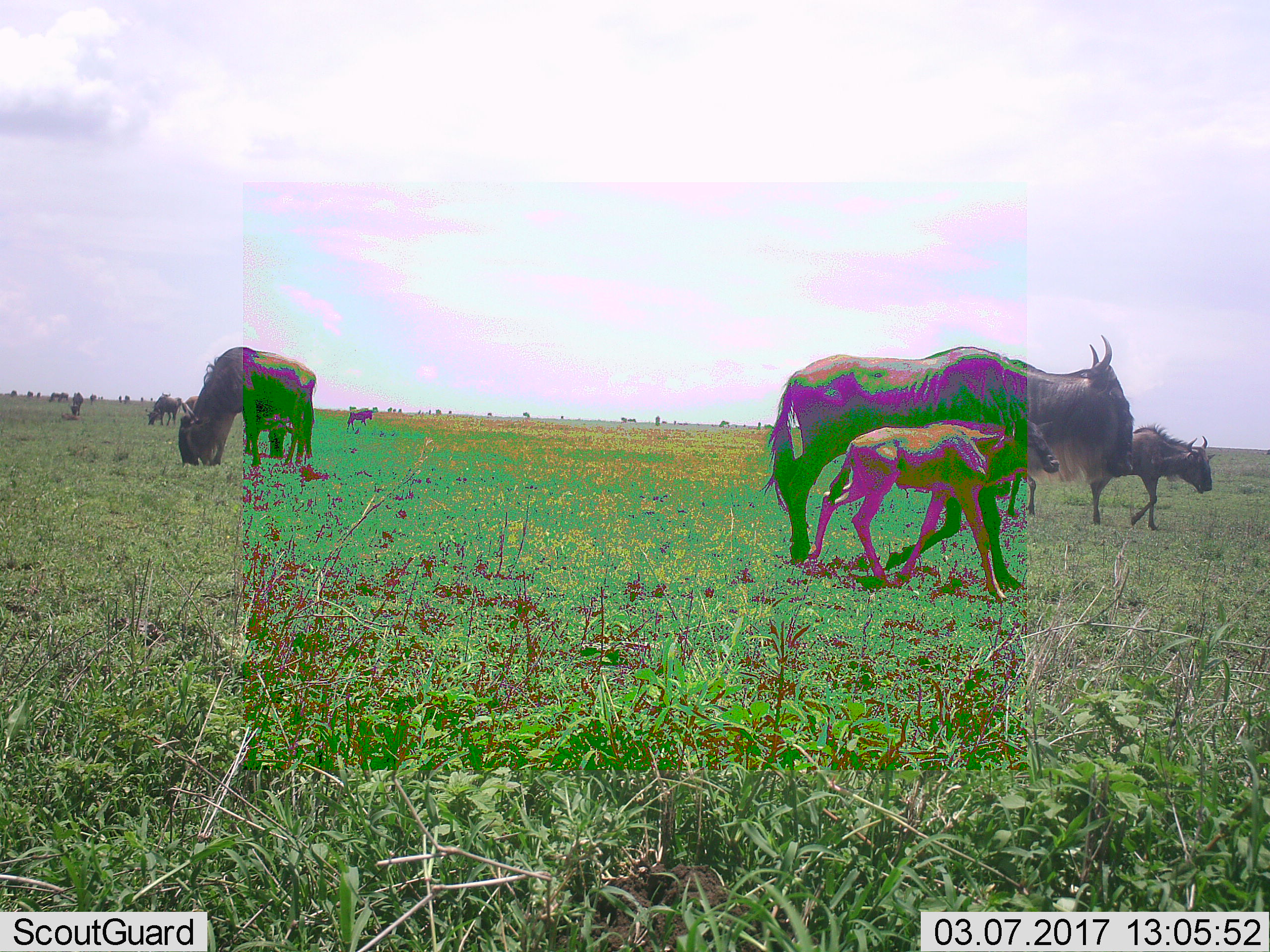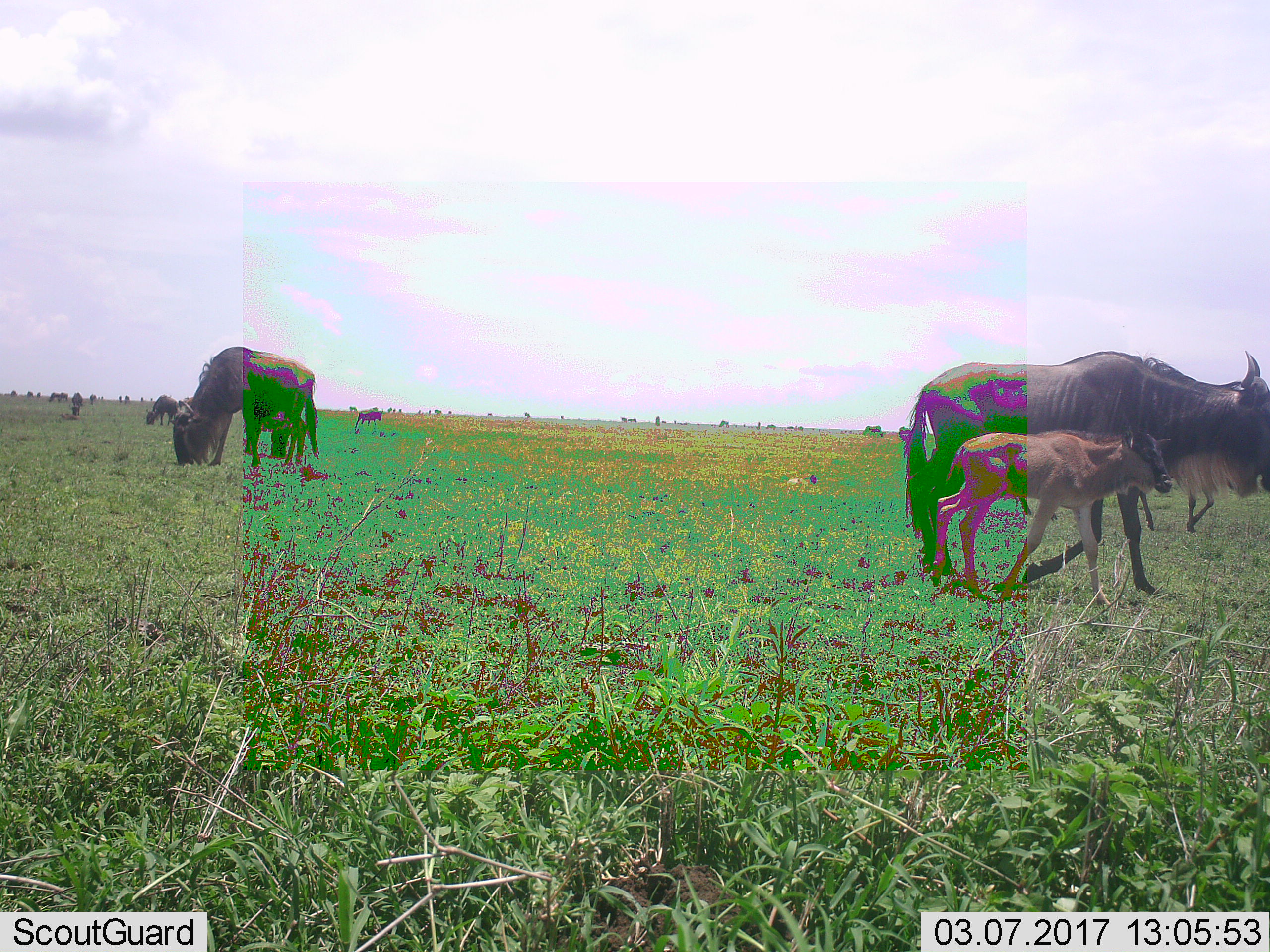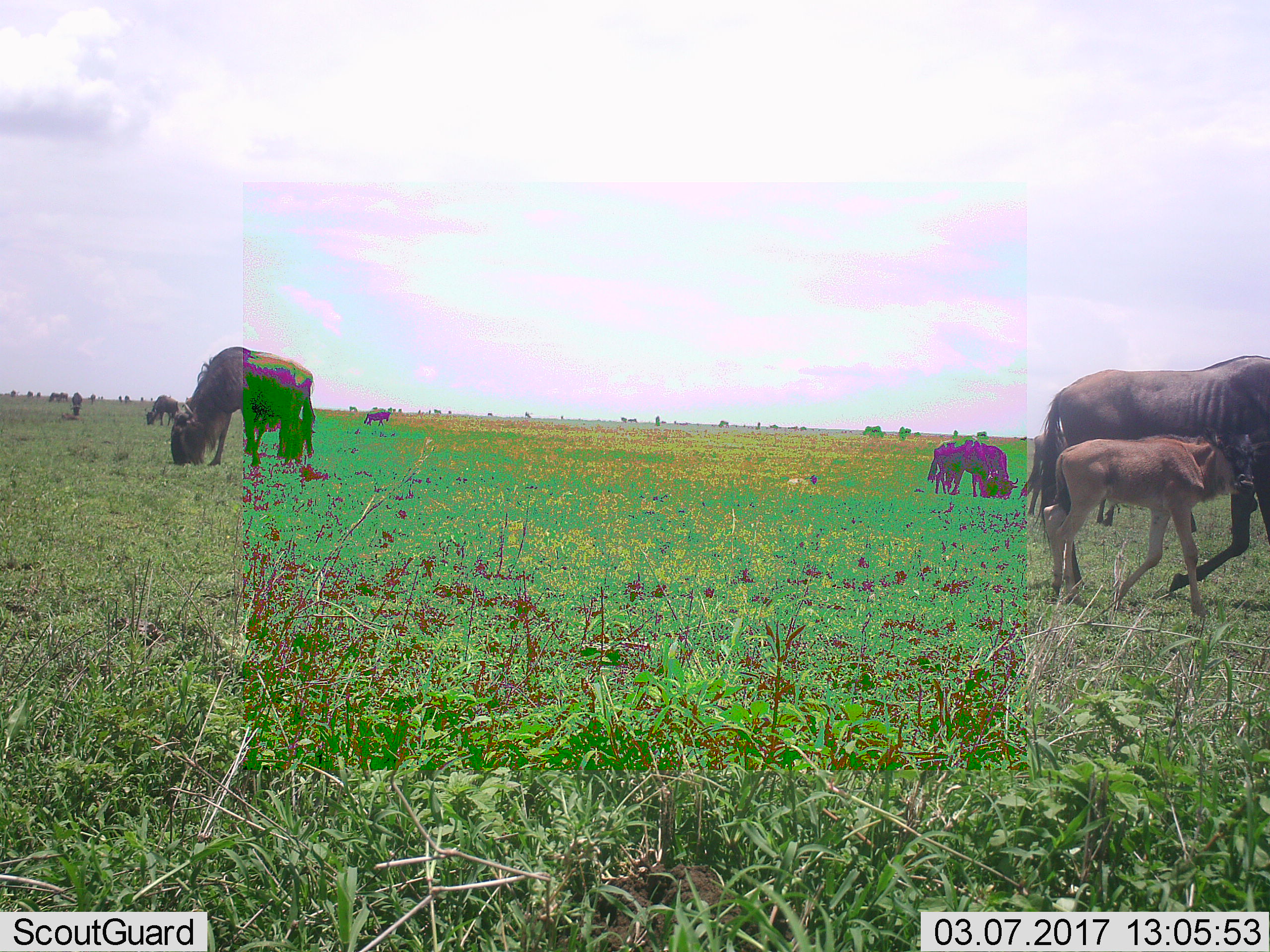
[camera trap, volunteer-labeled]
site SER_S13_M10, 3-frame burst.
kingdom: Animalia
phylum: Chordata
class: Mammalia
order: Artiodactyla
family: Bovidae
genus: Connochaetes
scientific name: Connochaetes taurinus taurinus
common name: blue wildebeest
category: wildebeestblue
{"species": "wildebeestblue (blue wildebeest) (Connochaetes taurinus taurinus)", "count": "8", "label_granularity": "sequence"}